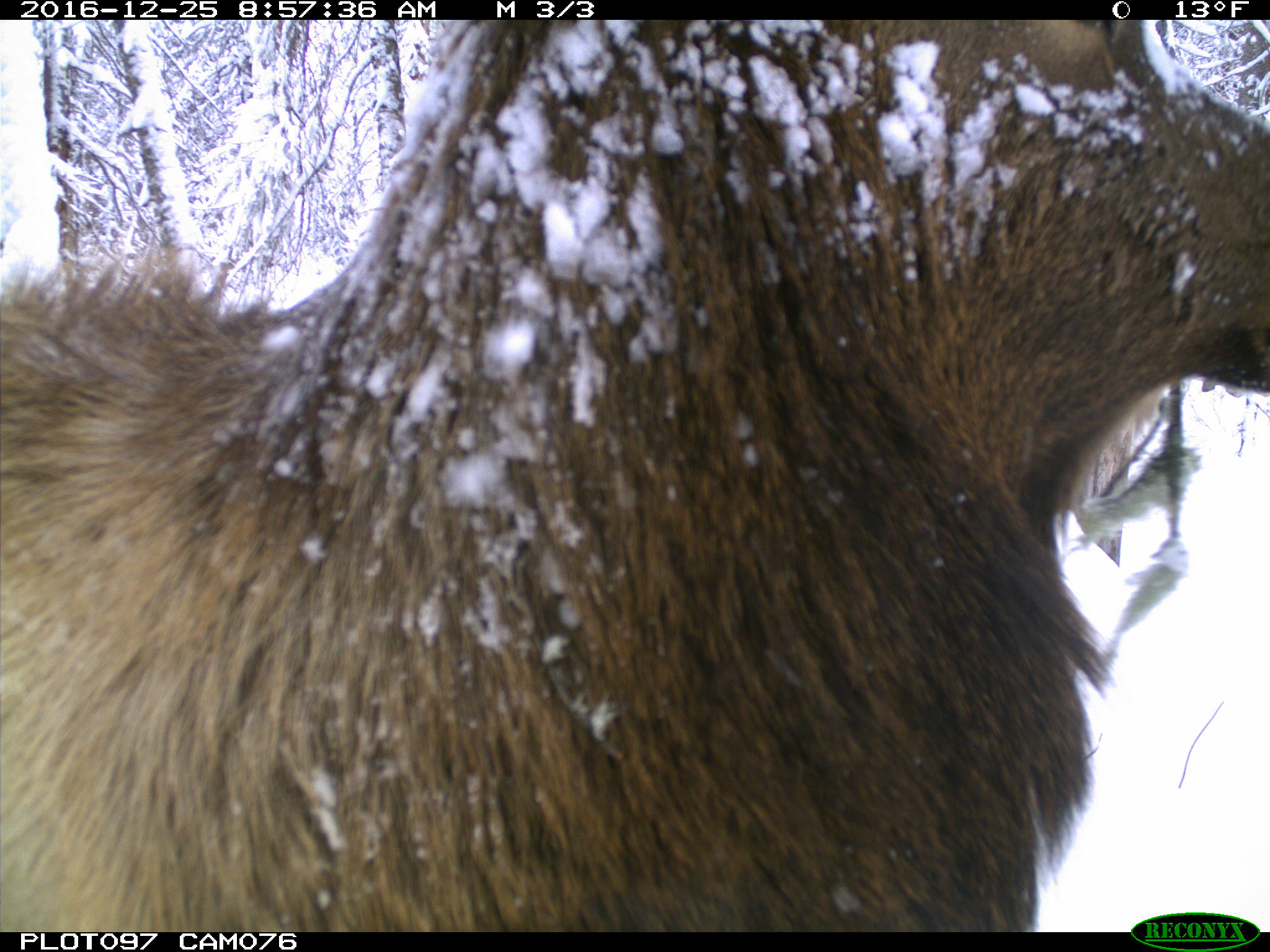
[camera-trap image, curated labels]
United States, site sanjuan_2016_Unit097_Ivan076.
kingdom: Animalia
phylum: Chordata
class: Mammalia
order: Artiodactyla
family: Cervidae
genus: Cervus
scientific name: Cervus elaphus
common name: red deer